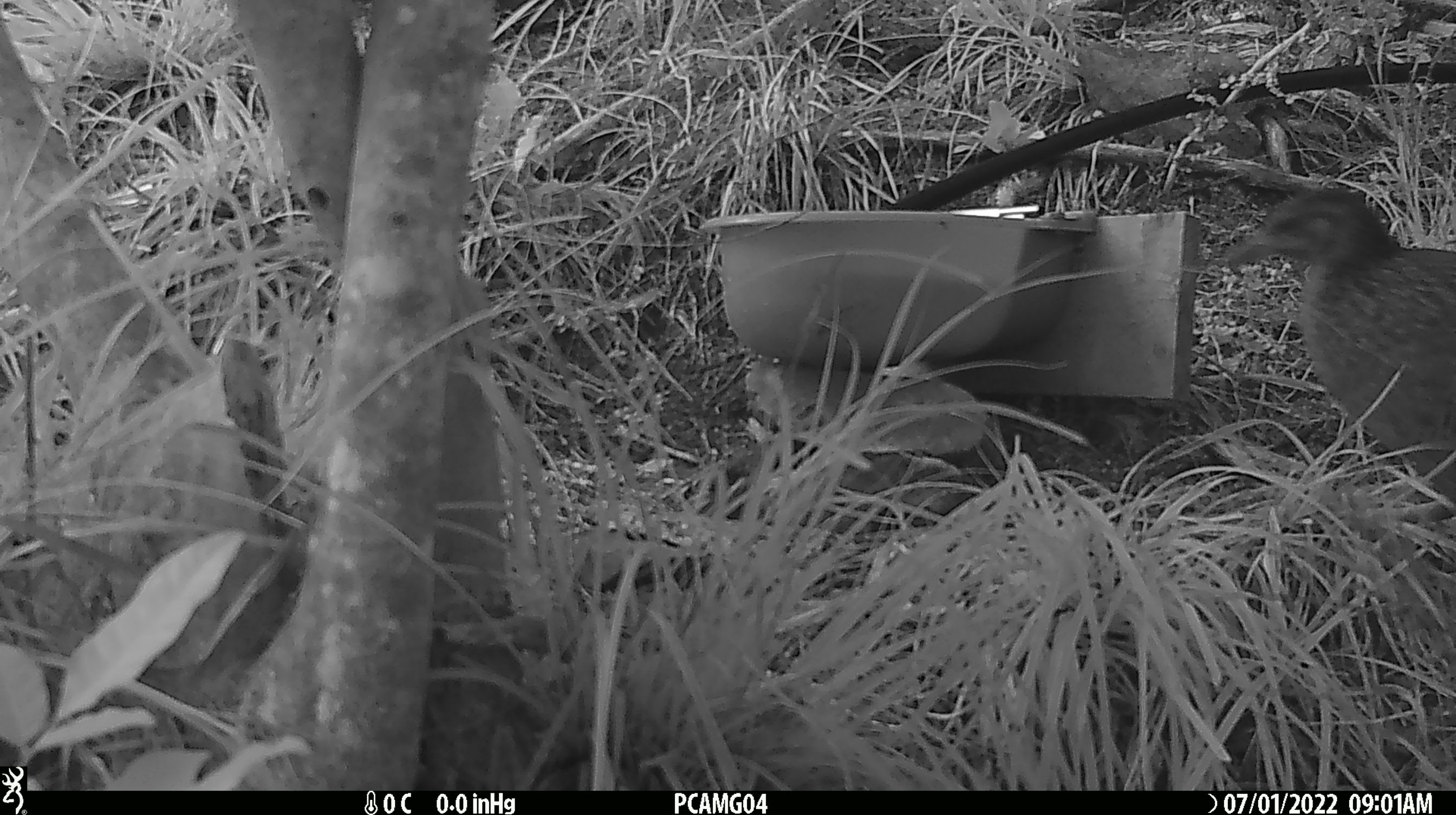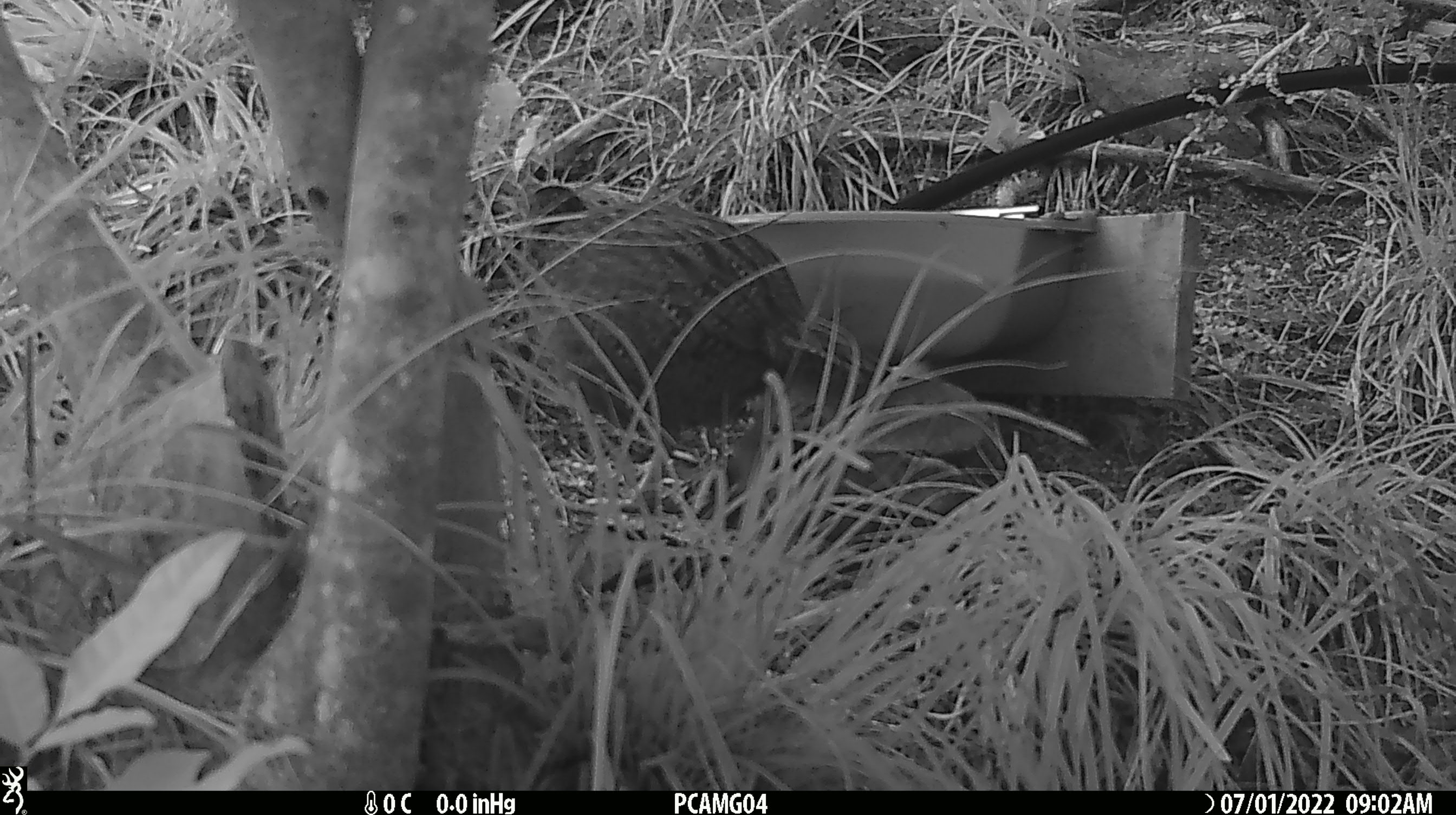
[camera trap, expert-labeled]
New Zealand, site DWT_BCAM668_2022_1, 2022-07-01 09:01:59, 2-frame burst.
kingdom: Animalia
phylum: Chordata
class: Aves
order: Gruiformes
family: Rallidae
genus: Gallirallus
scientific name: Gallirallus australis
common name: weka